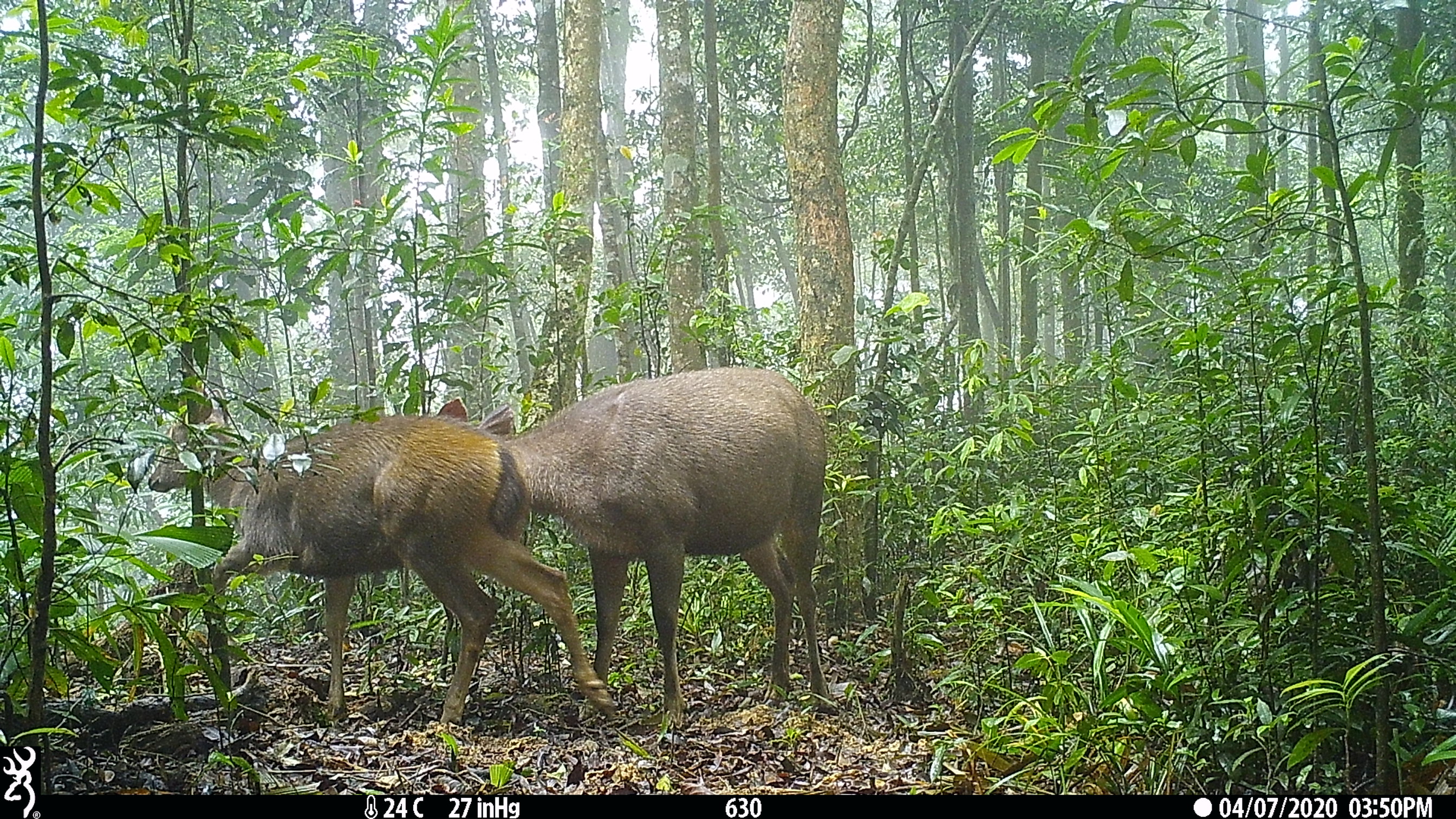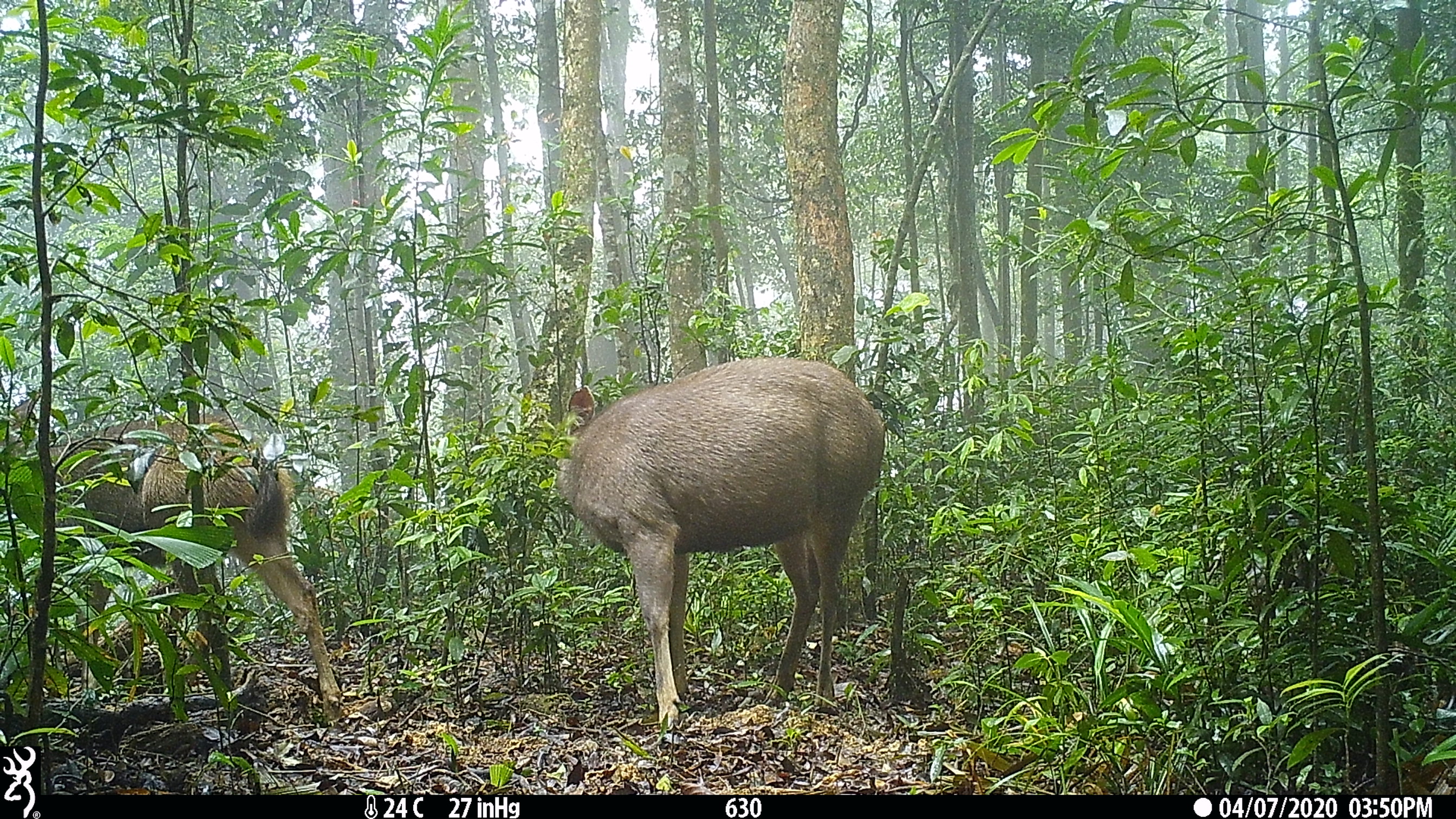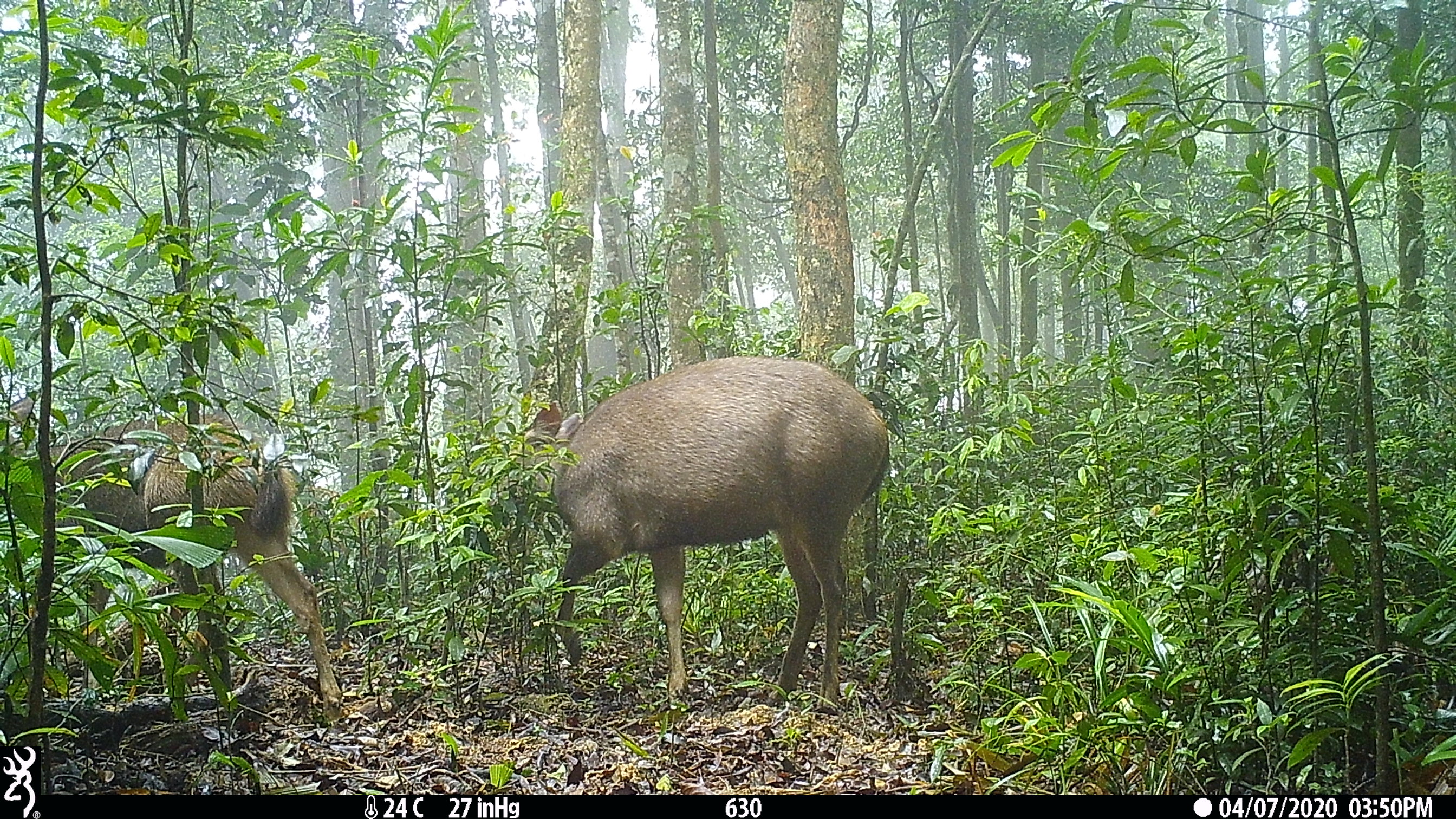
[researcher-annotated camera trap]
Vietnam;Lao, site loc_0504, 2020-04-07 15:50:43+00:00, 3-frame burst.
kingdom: Animalia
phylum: Chordata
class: Mammalia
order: Artiodactyla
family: Cervidae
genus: Rusa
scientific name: Rusa unicolor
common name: sambar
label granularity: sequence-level